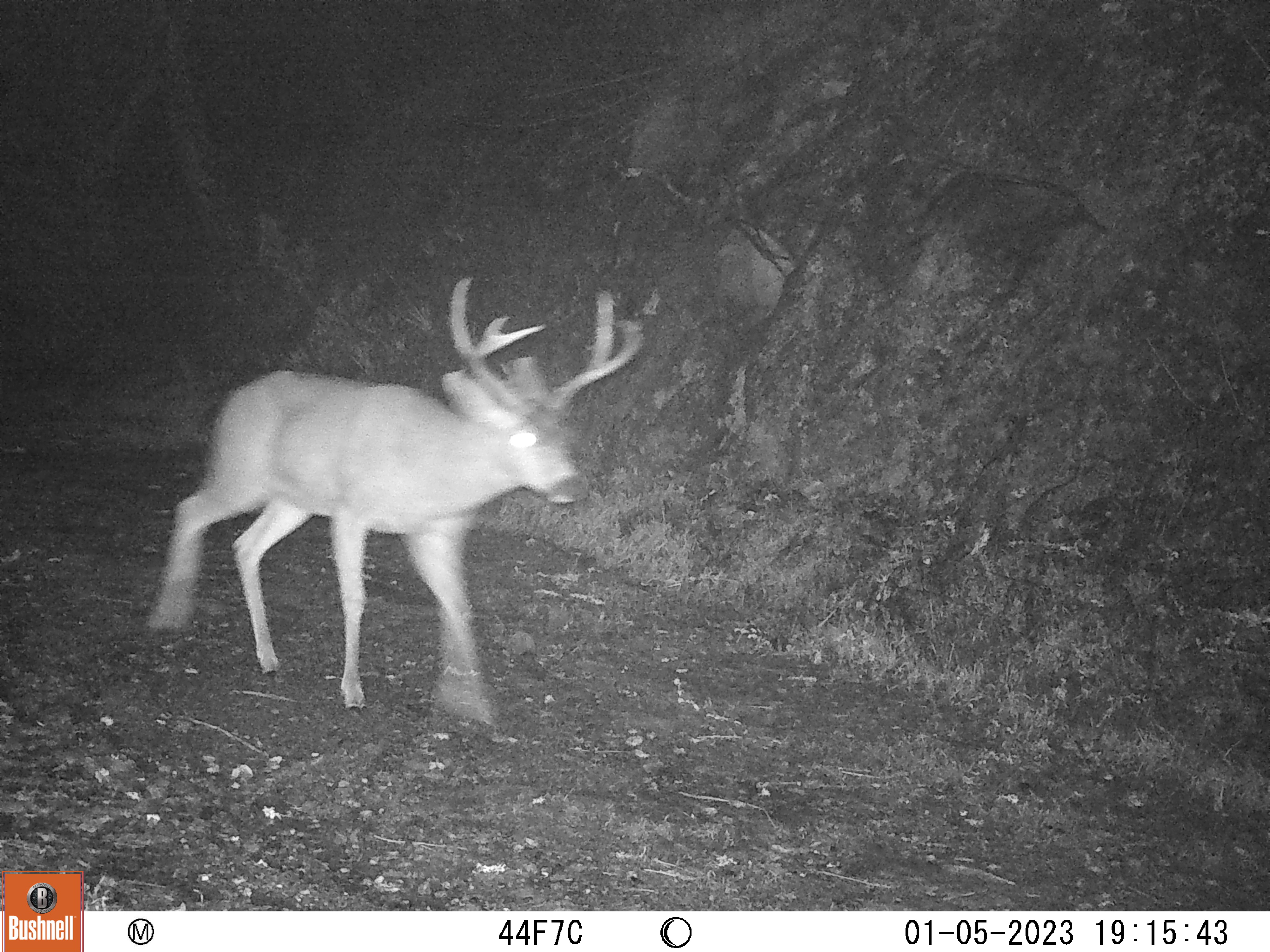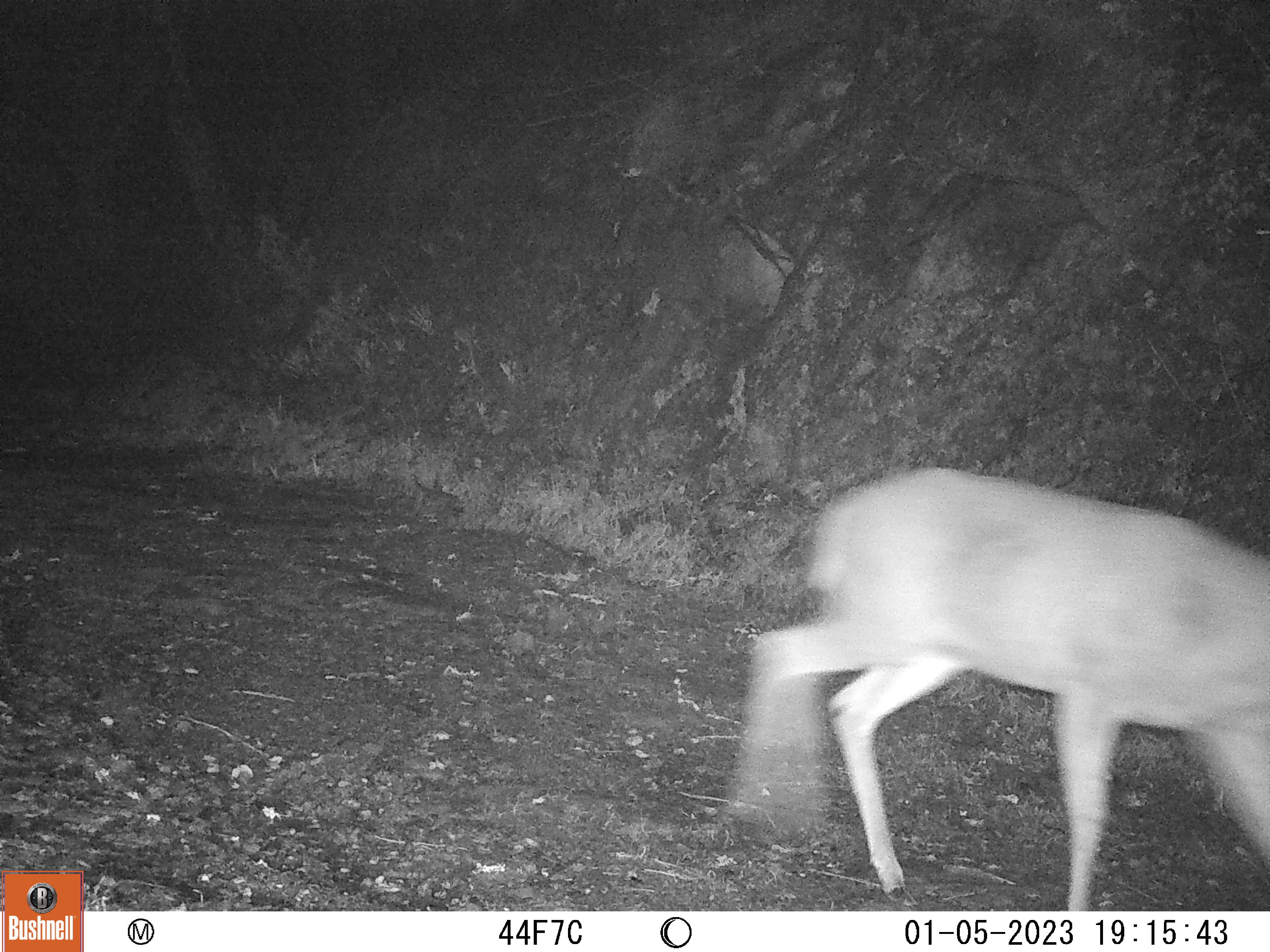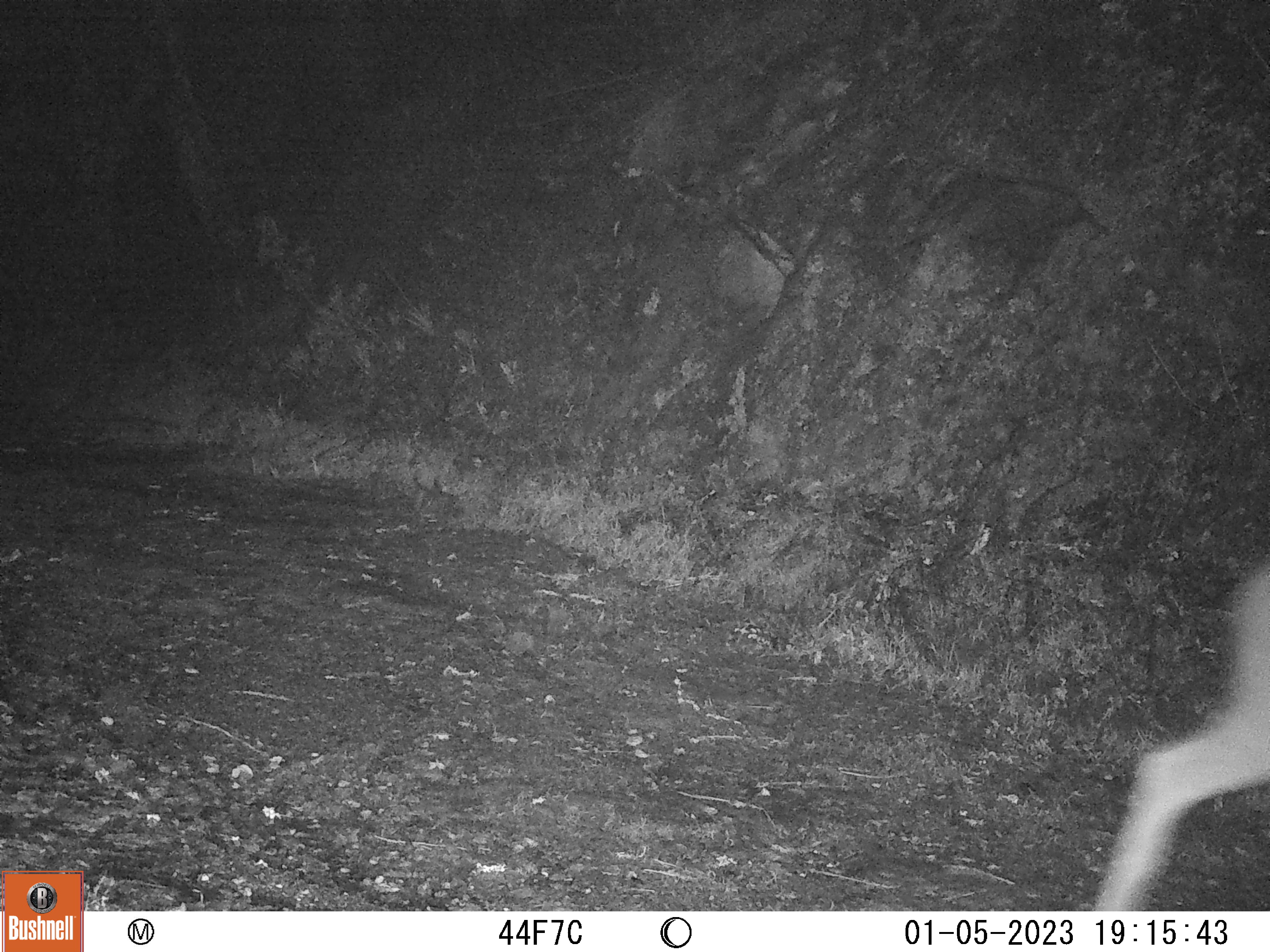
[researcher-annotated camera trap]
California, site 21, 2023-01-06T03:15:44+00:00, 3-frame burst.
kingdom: Animalia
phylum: Chordata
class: Mammalia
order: Artiodactyla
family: Cervidae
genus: Odocoileus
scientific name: Odocoileus hemionus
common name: mule deer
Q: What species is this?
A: Mule deer (Odocoileus hemionus).